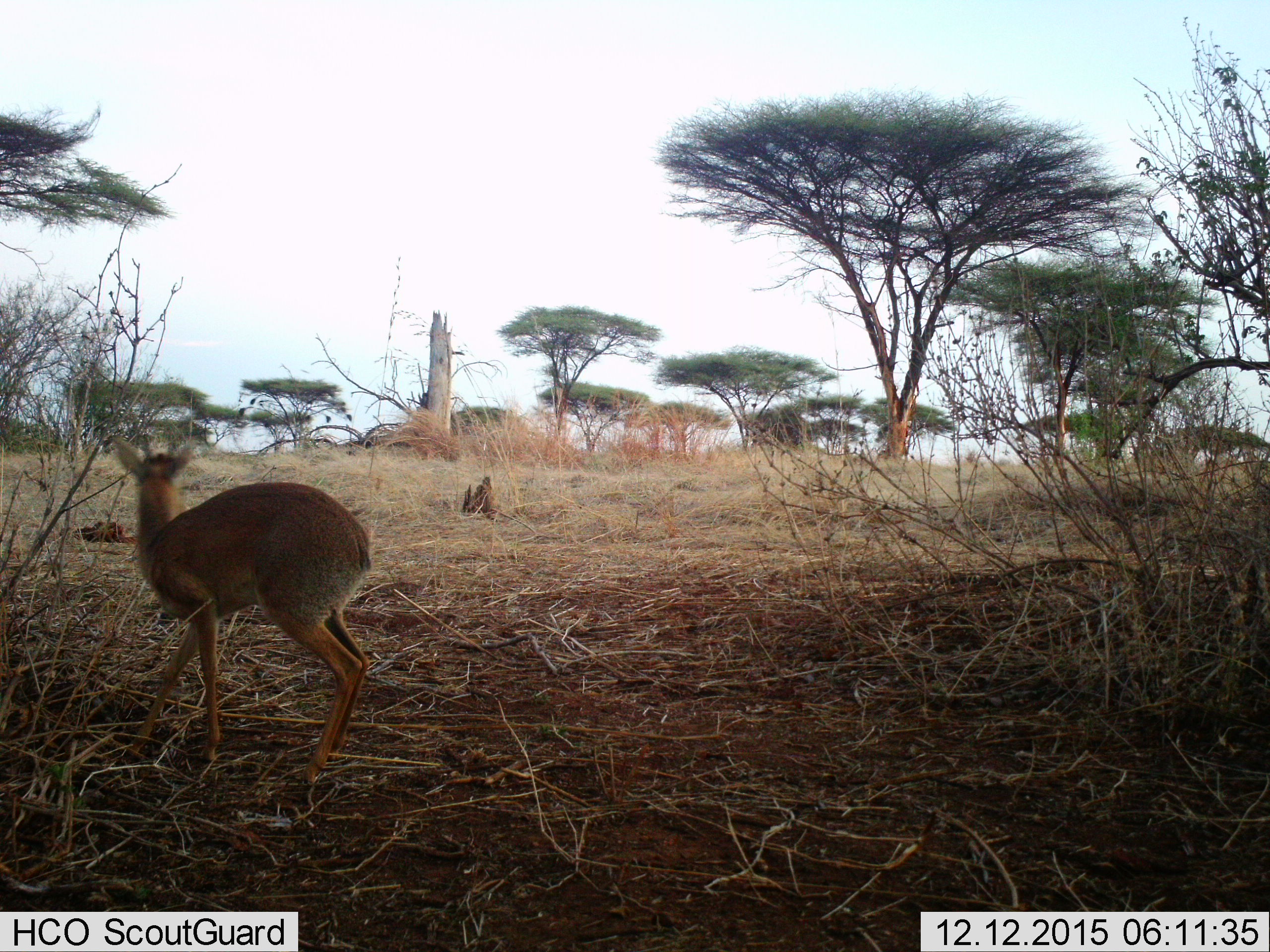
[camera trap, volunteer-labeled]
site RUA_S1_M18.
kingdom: Animalia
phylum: Chordata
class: Mammalia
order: Artiodactyla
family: Bovidae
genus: Madoqua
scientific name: Madoqua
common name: dik-dik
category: dikdik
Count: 1.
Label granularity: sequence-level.